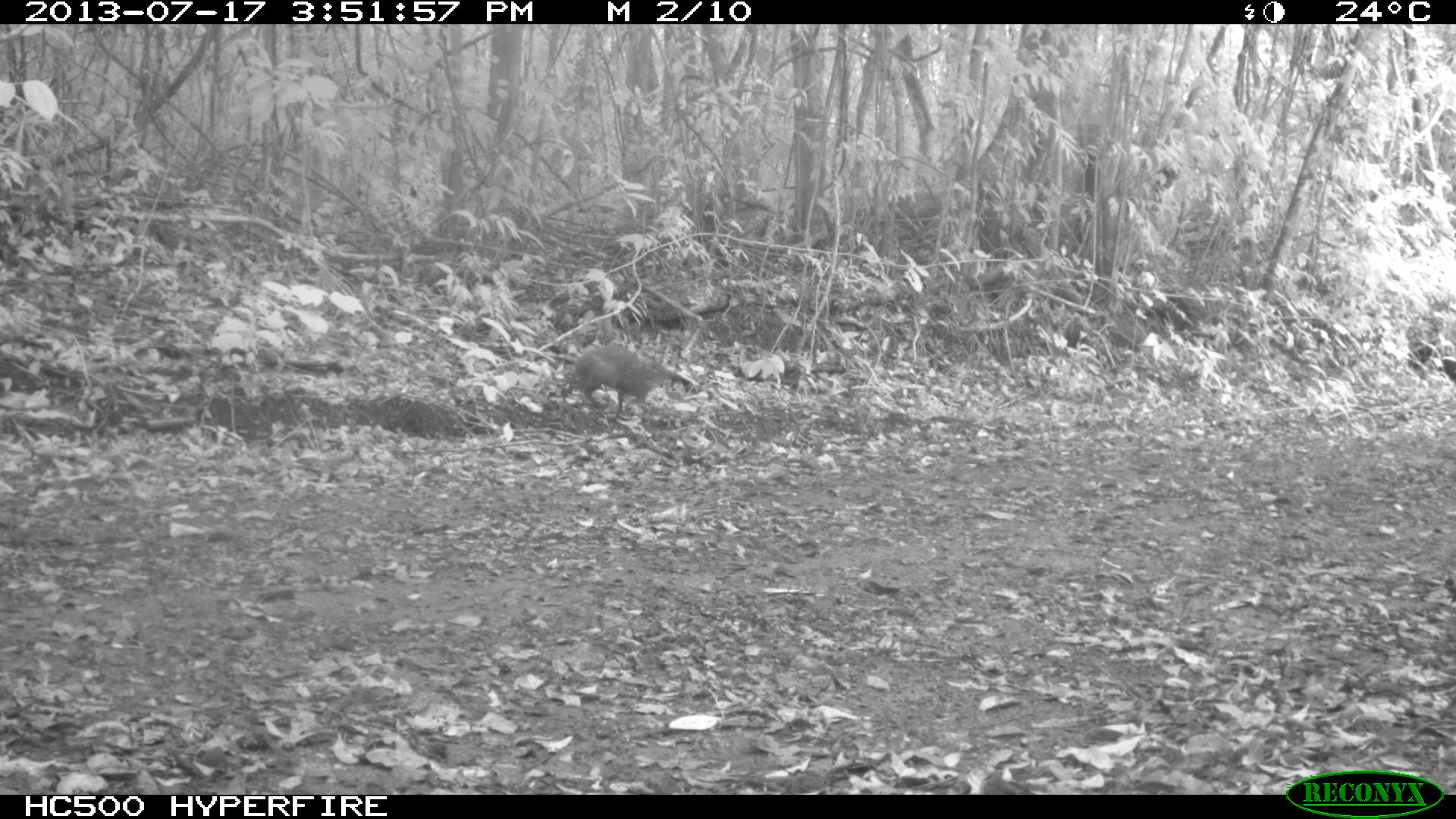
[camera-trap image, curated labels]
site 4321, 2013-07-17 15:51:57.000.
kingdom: Animalia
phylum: Chordata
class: Mammalia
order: Rodentia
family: Dasyproctidae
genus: Dasyprocta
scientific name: Dasyprocta punctata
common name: central american agouti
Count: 1.